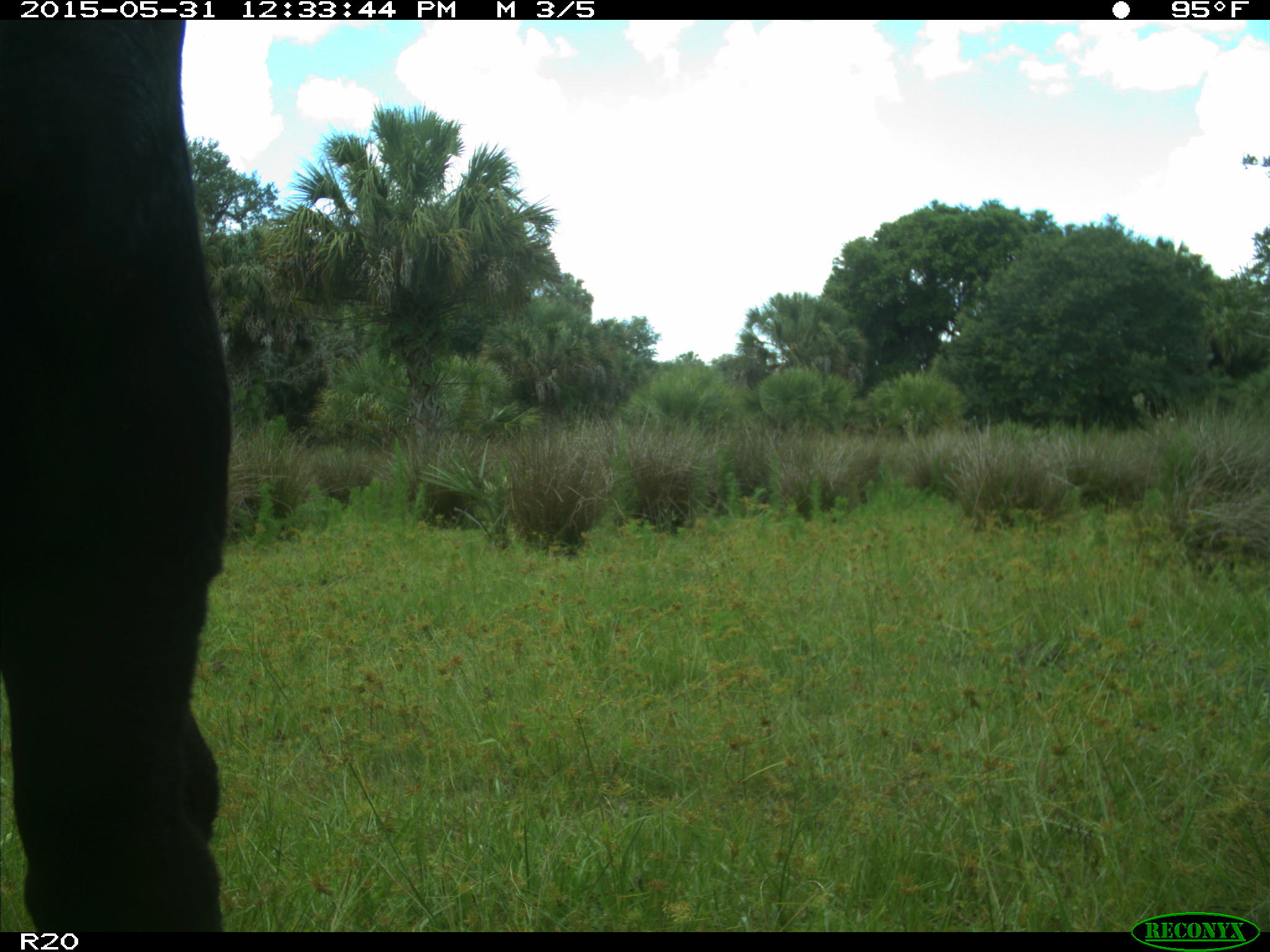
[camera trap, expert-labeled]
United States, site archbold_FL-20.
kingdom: Animalia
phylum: Chordata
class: Mammalia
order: Artiodactyla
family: Bovidae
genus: Bos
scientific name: Bos taurus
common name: domestic cow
Bos taurus (domestic cow).